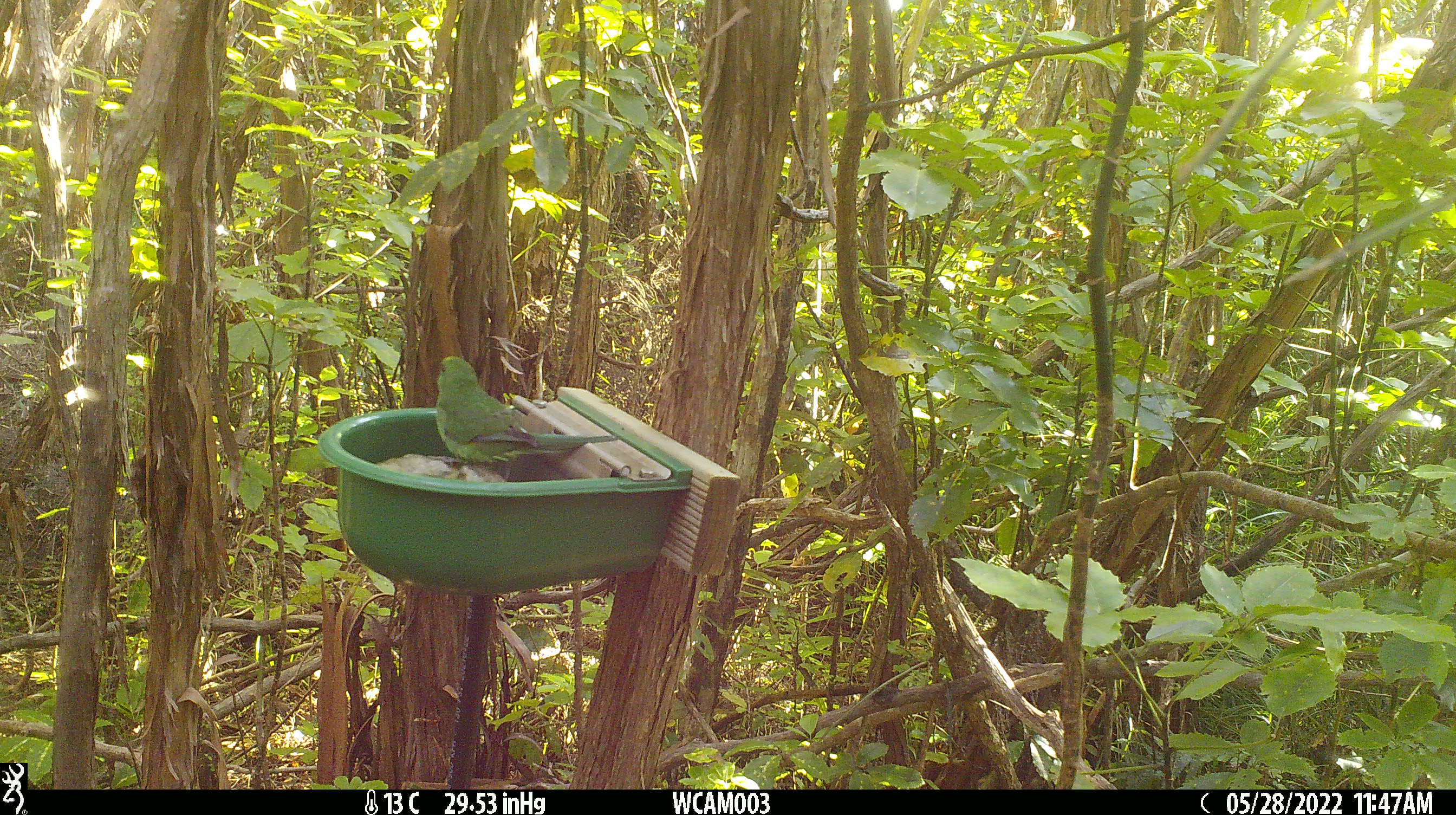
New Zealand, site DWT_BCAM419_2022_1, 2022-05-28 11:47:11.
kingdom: Animalia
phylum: Chordata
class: Aves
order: Psittaciformes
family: Psittaculidae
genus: Cyanoramphus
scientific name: Cyanoramphus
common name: parakeet